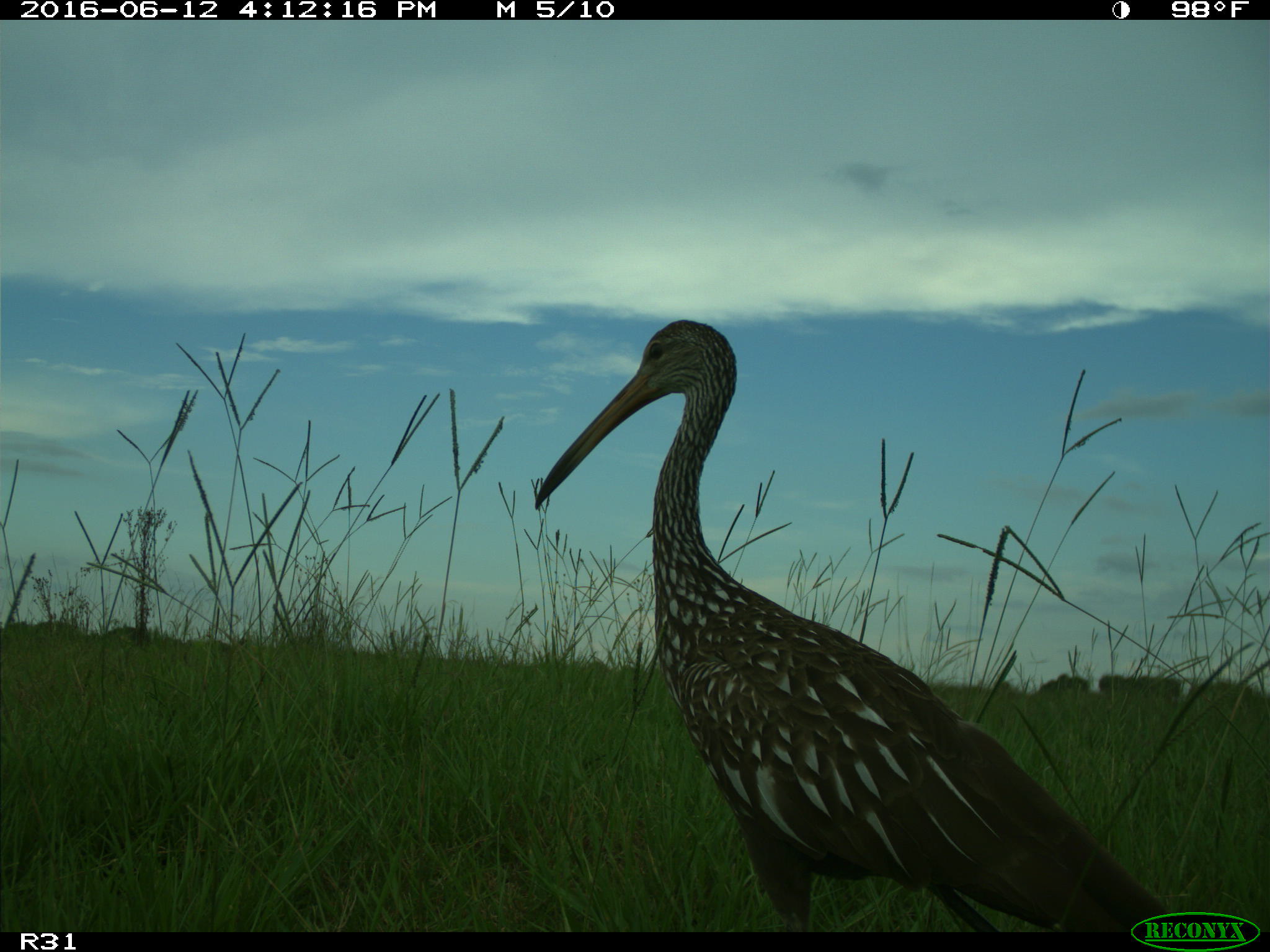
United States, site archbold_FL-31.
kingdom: Animalia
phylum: Chordata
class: Aves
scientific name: Aves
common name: birds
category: unidentified bird